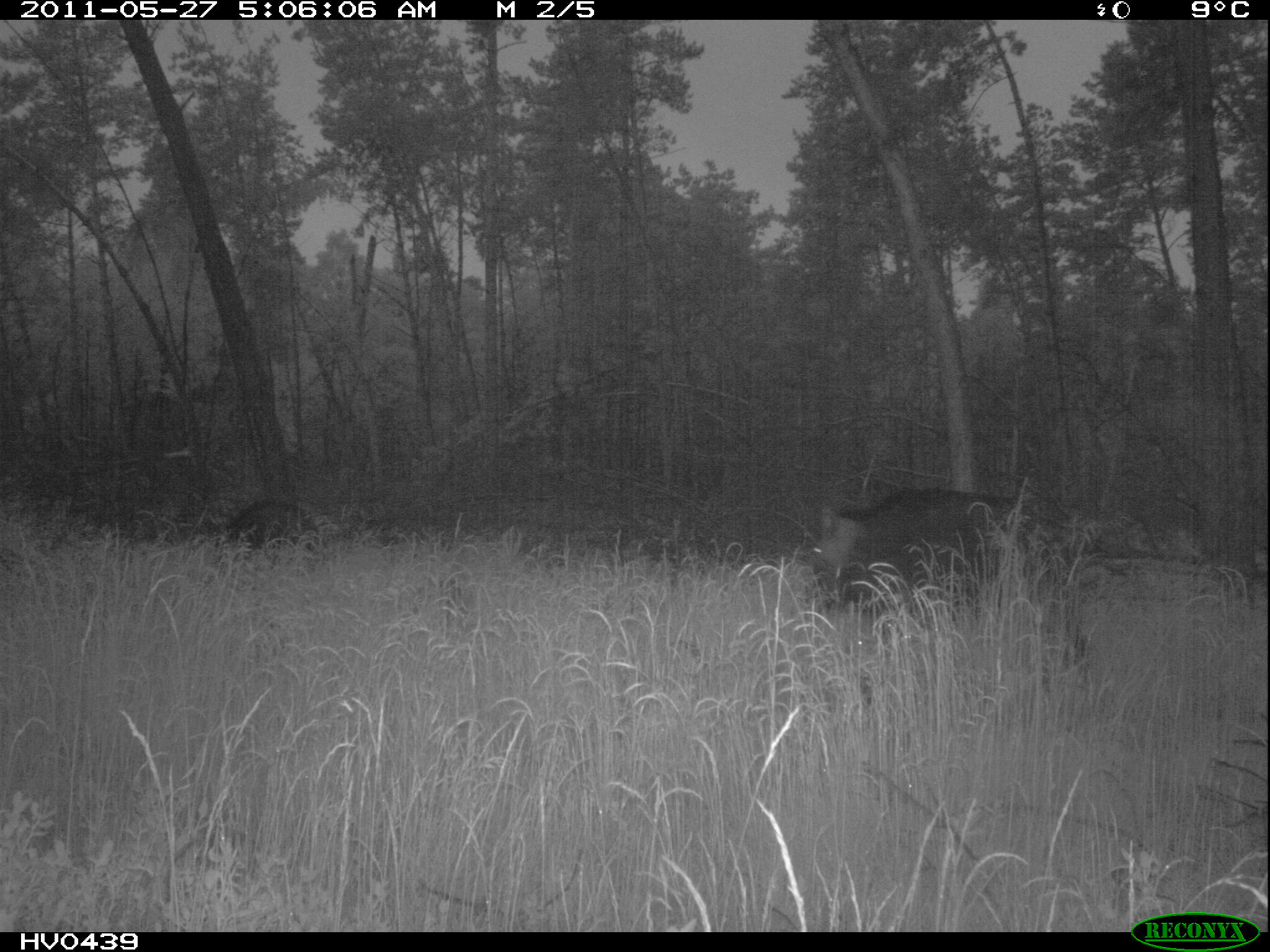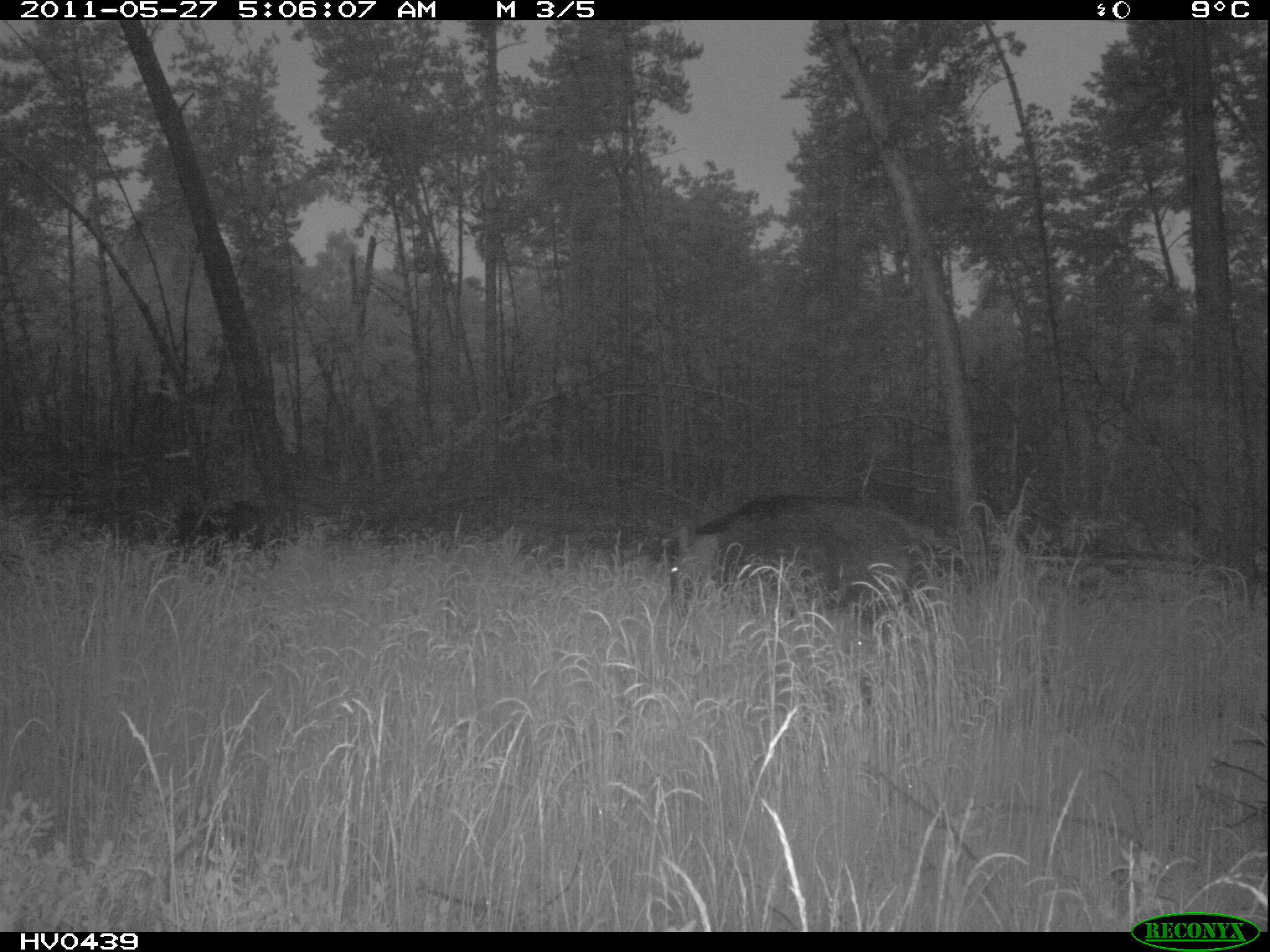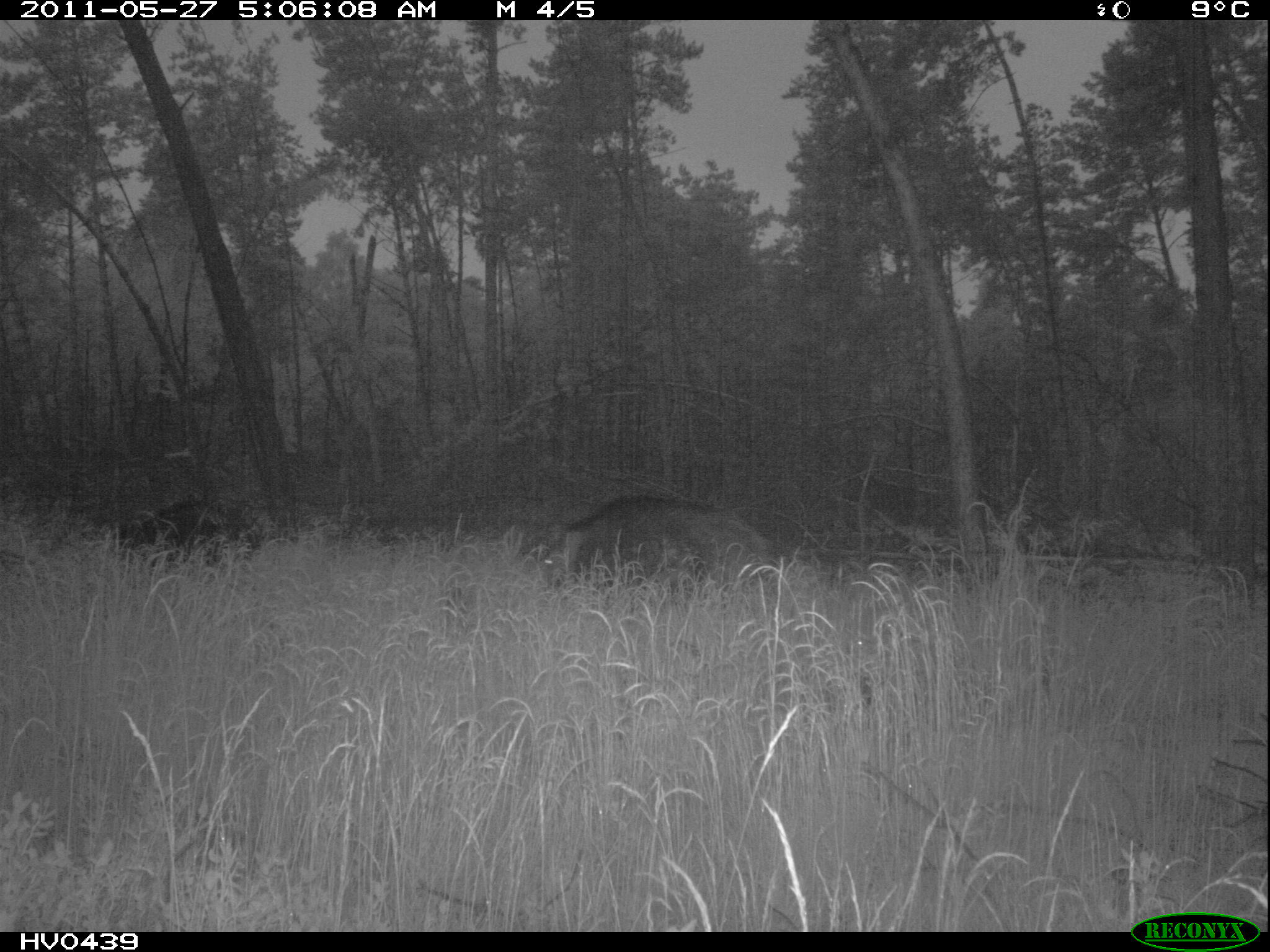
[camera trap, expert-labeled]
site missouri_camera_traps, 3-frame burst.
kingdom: Animalia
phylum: Chordata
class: Mammalia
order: Artiodactyla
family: Suidae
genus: Sus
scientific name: Sus scrofa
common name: wild boar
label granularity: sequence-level